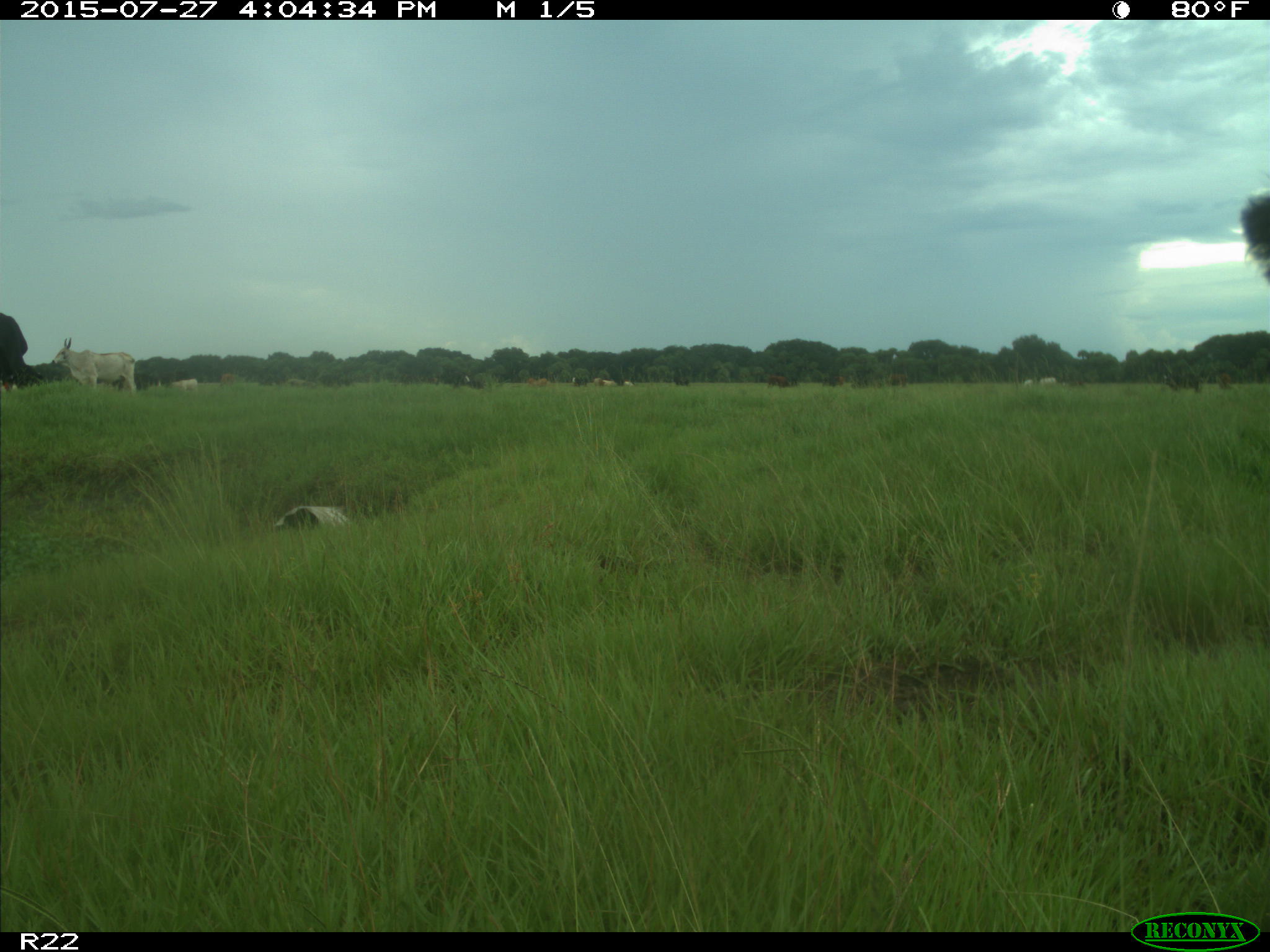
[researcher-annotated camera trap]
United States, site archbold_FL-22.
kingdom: Animalia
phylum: Chordata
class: Mammalia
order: Artiodactyla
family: Bovidae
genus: Bos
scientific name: Bos taurus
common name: domestic cow